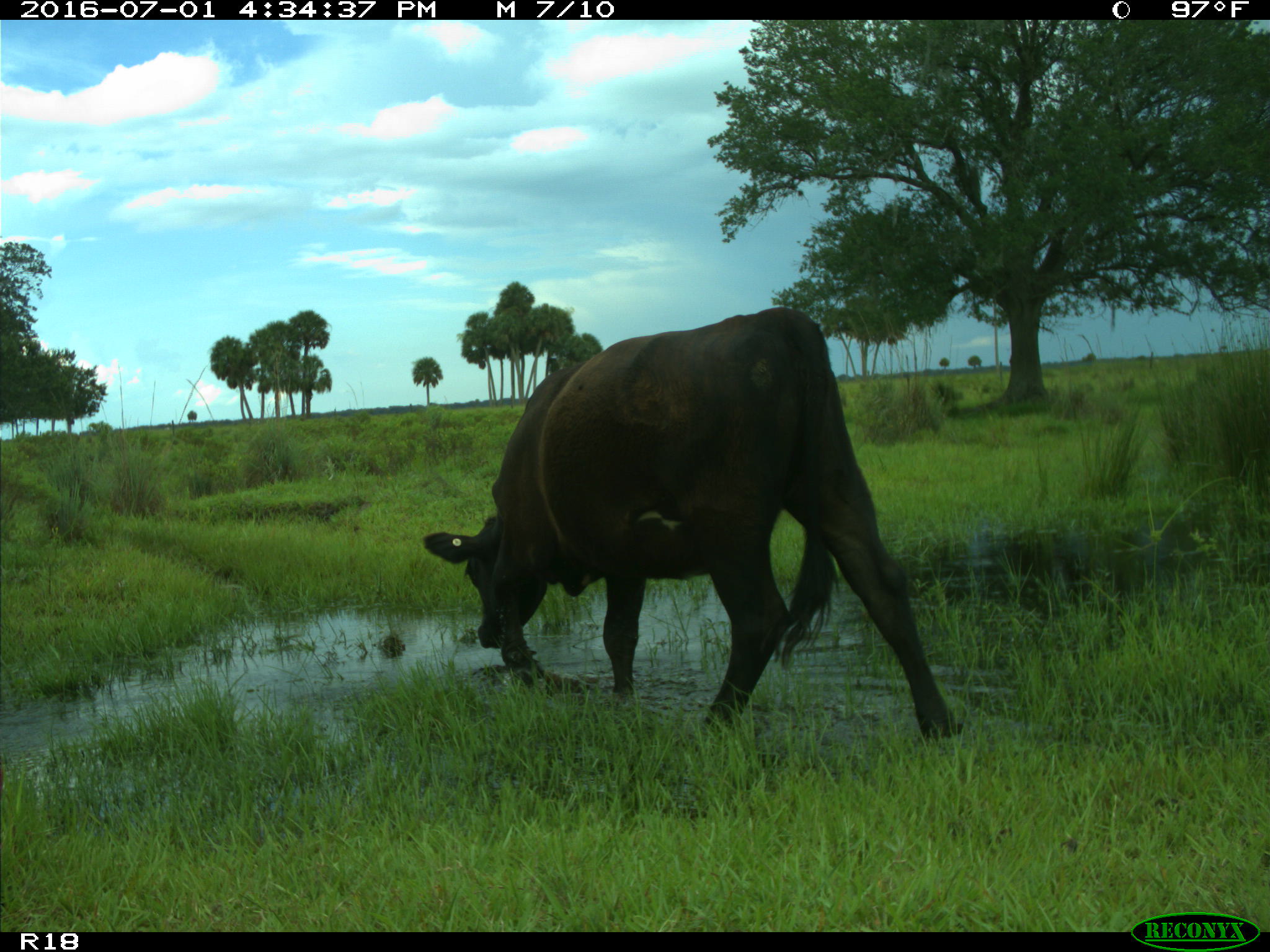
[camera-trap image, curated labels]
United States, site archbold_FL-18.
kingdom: Animalia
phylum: Chordata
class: Mammalia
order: Artiodactyla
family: Bovidae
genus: Bos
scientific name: Bos taurus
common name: domestic cow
Bos taurus (domestic cow).